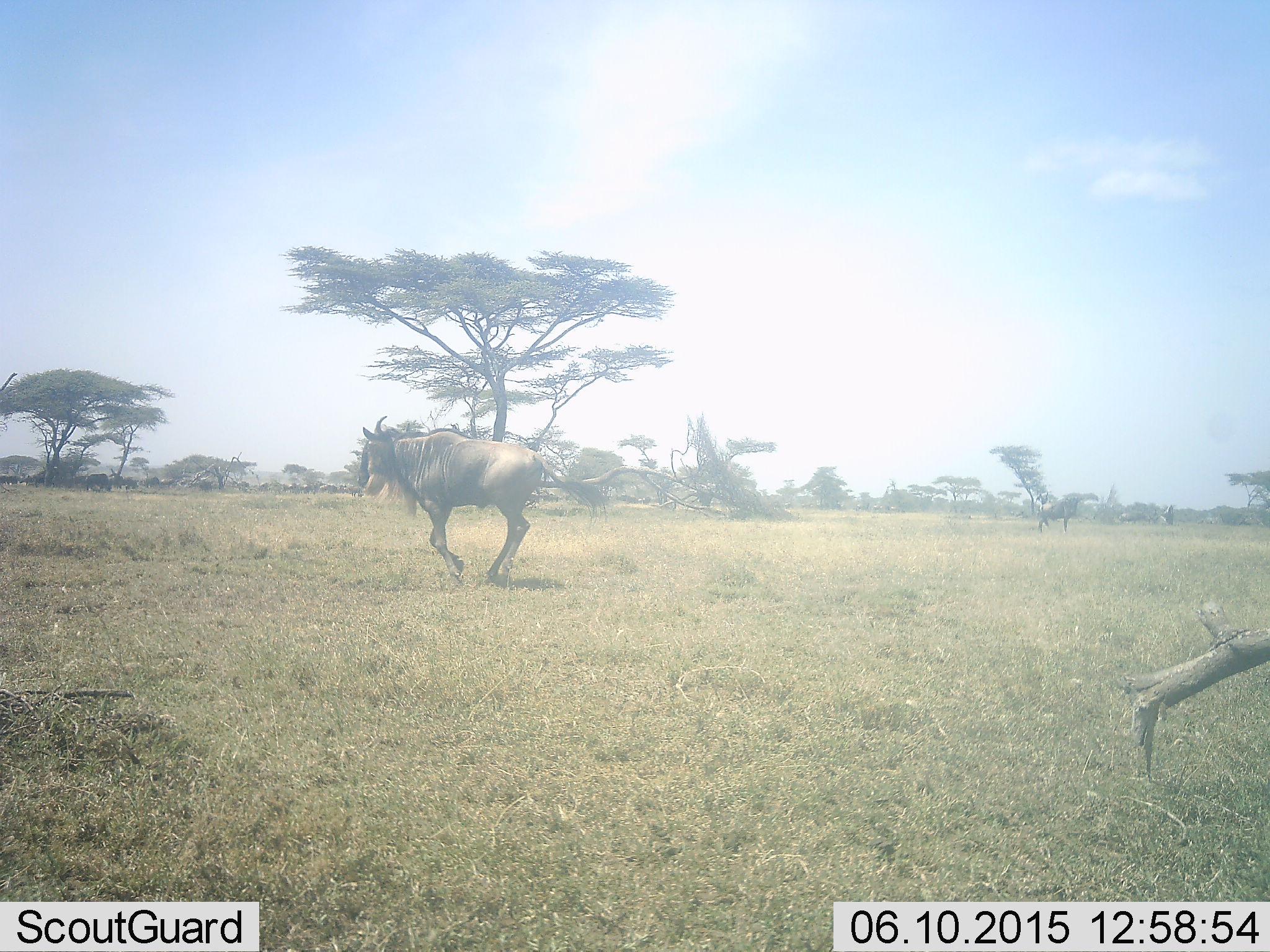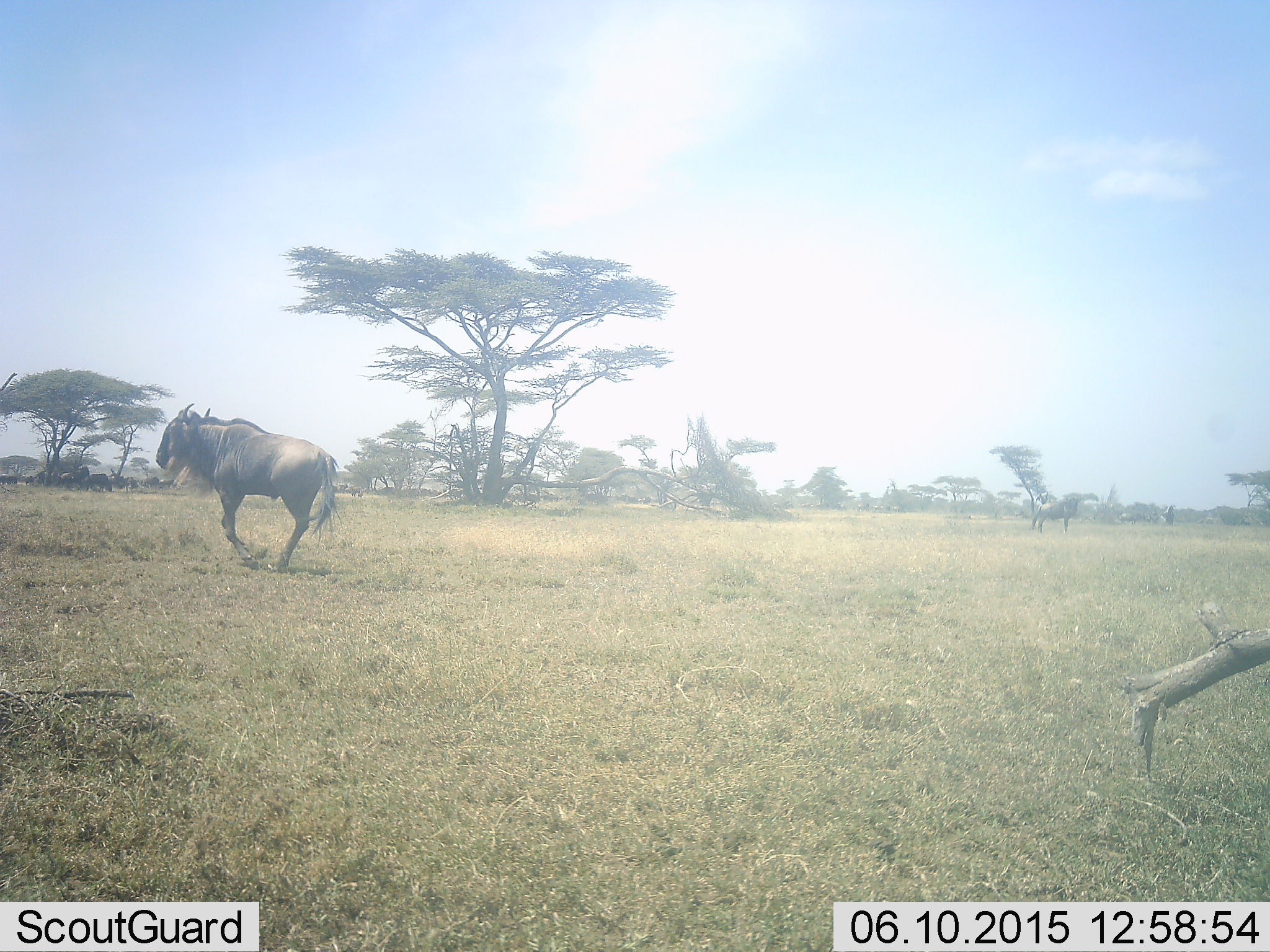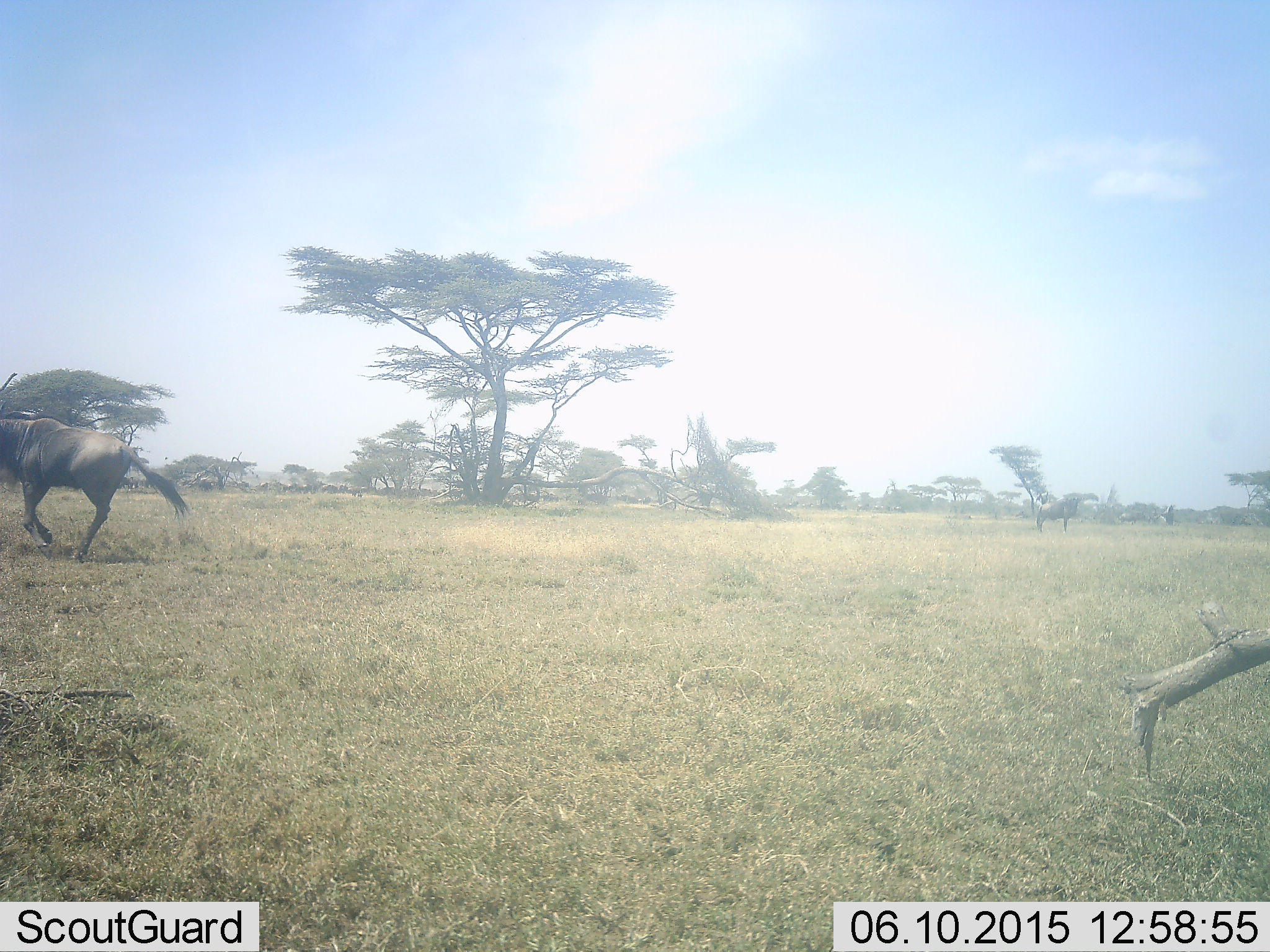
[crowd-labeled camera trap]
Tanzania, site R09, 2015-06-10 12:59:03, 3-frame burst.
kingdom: Animalia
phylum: Chordata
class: Mammalia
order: Artiodactyla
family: Bovidae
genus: Connochaetes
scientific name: Connochaetes taurinus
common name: blue wildebeest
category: wildebeest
Wildebeest (blue wildebeest) (Connochaetes taurinus), count 2. Behavior (volunteer vote fractions): standing 60%, resting 0%, moving 100%, interacting 0%. Young present (vote fraction): 0%. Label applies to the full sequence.